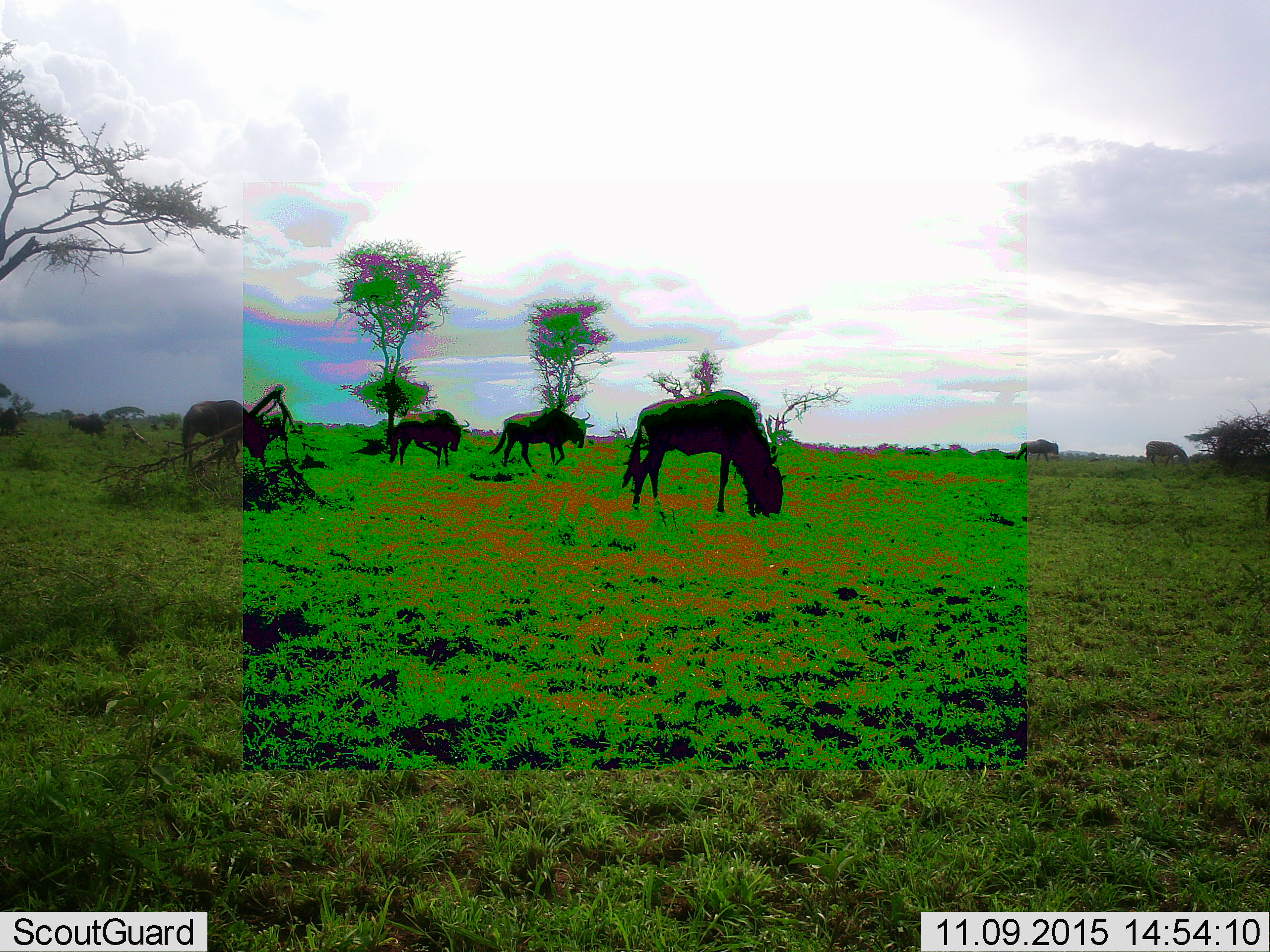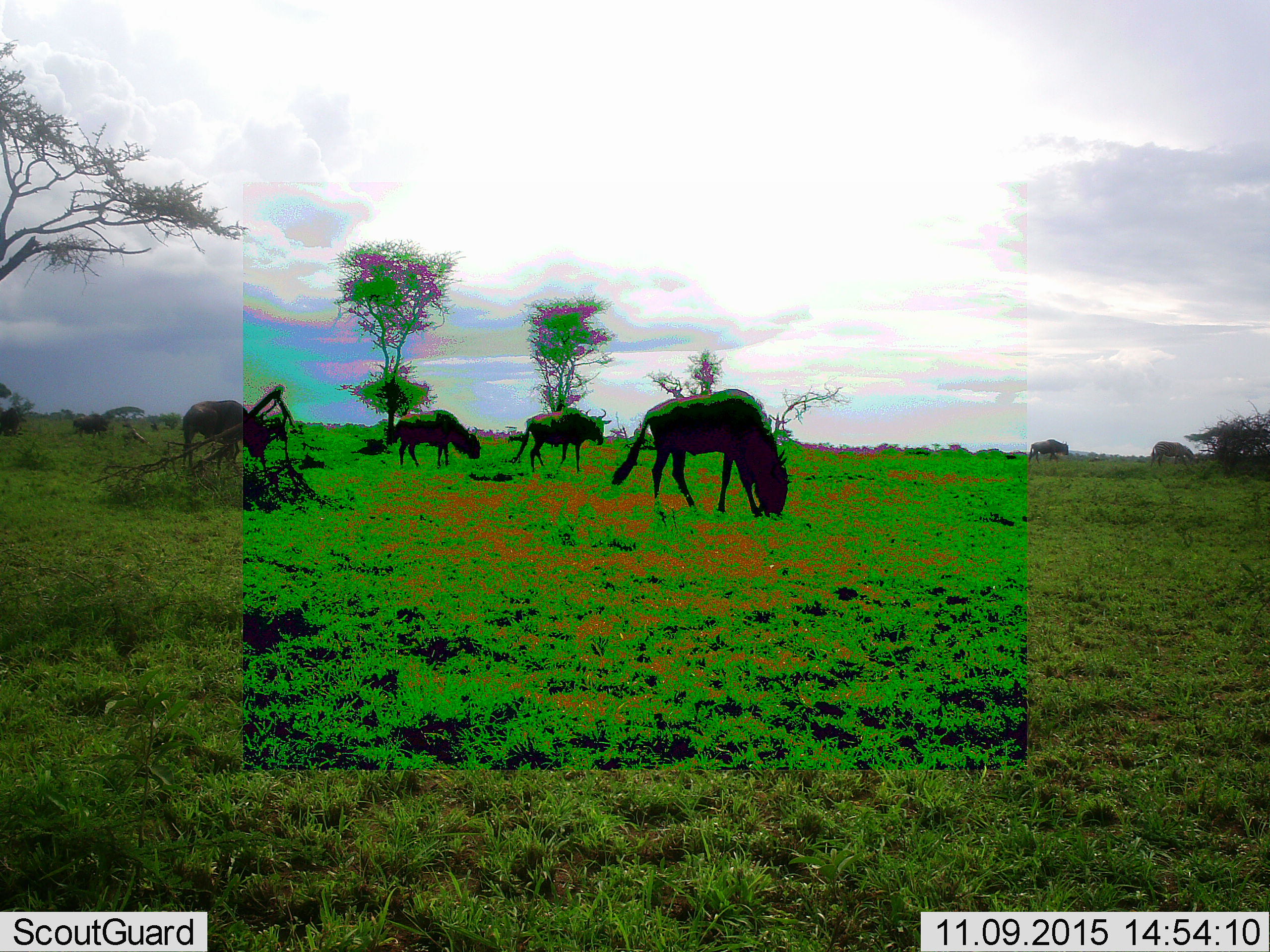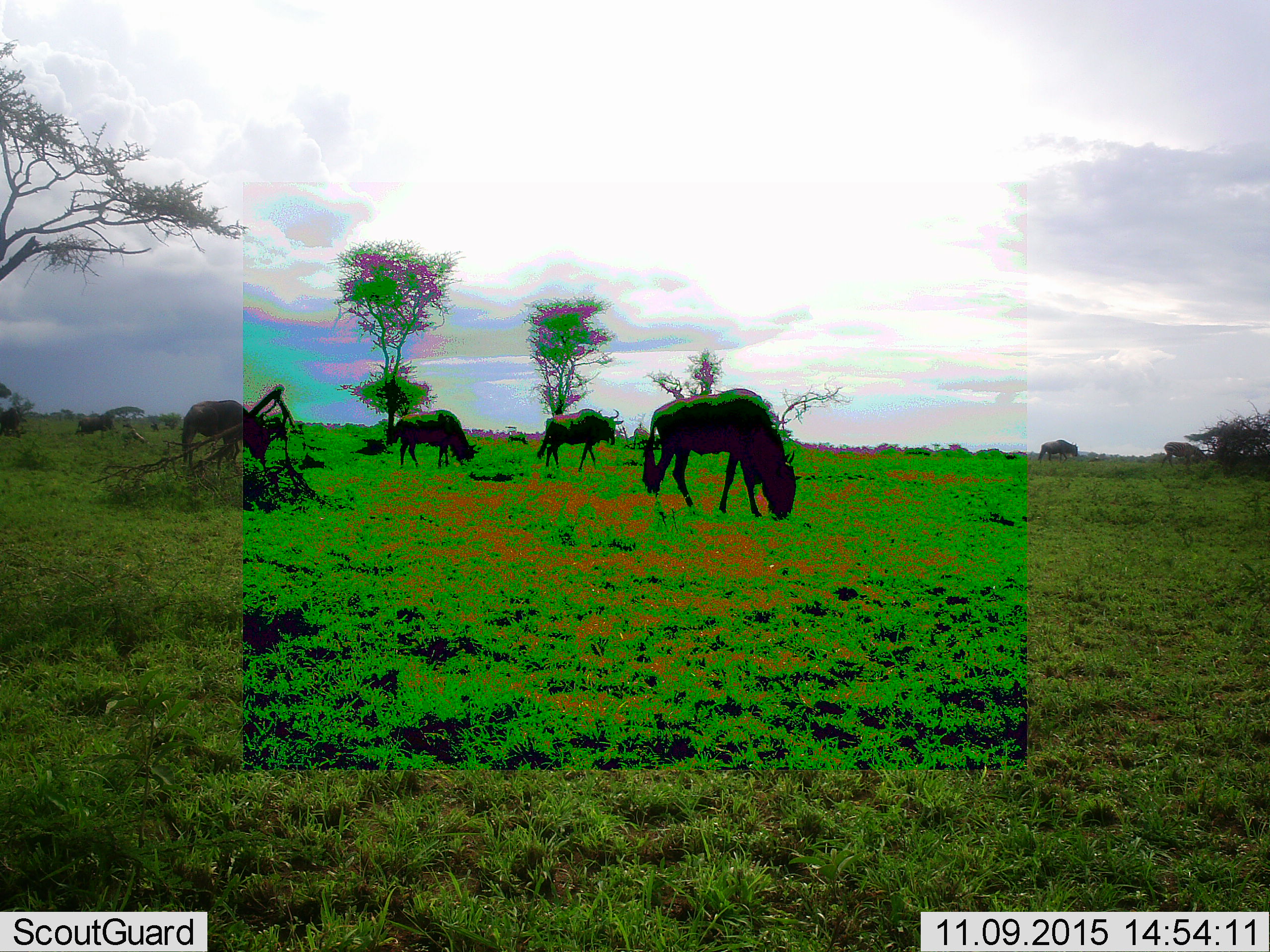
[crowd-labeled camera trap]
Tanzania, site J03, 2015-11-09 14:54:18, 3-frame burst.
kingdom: Animalia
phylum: Chordata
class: Mammalia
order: Artiodactyla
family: Bovidae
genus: Connochaetes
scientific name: Connochaetes taurinus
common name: blue wildebeest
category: wildebeest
Wildebeest (blue wildebeest) (Connochaetes taurinus), count 6. Behavior (volunteer vote fractions): standing 11%, resting 11%, moving 67%, interacting 0%. Young present (vote fraction): 0%. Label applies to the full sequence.